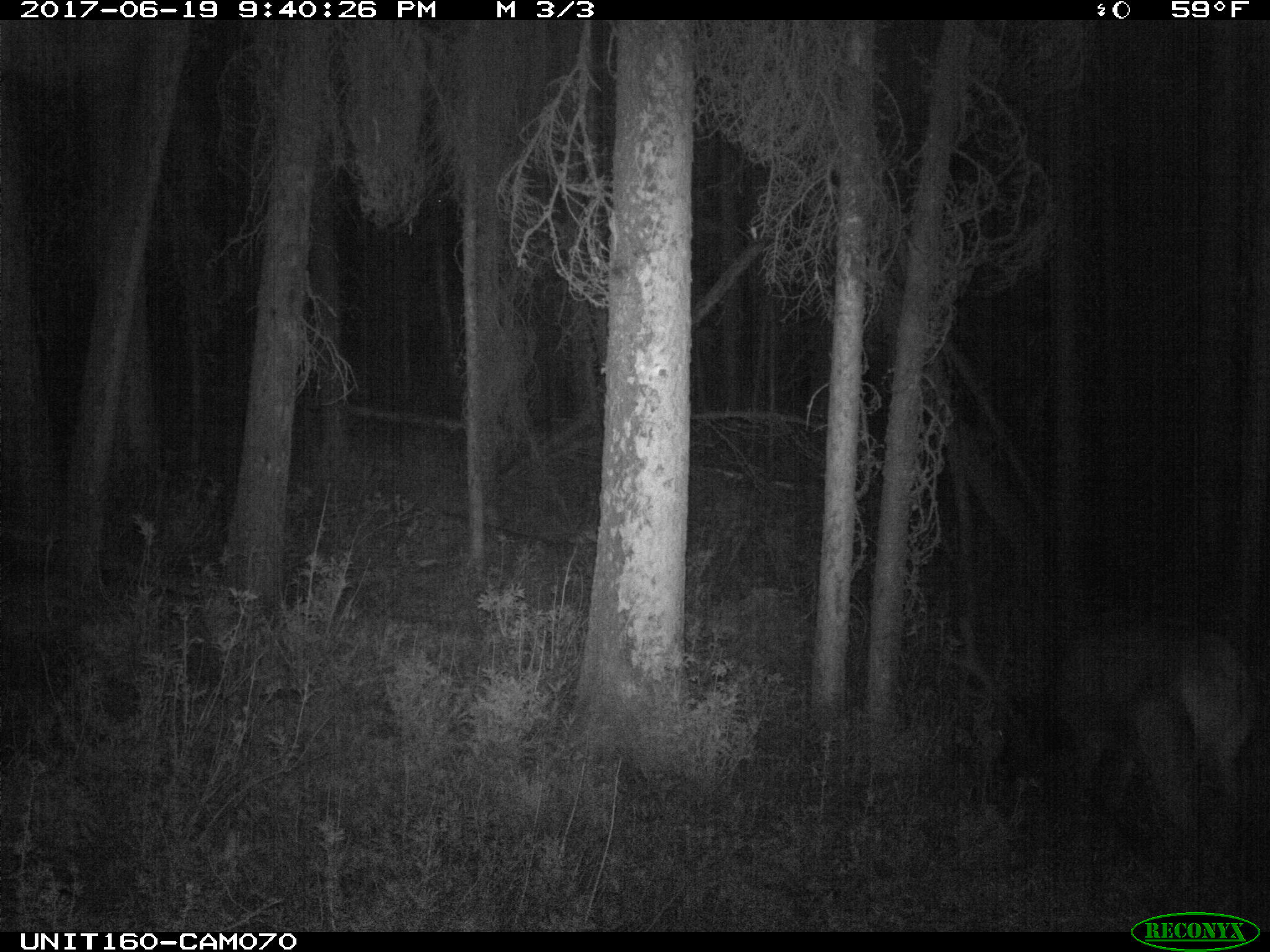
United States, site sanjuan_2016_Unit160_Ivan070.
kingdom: Animalia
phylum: Chordata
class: Mammalia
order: Artiodactyla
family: Cervidae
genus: Cervus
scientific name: Cervus elaphus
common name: red deer